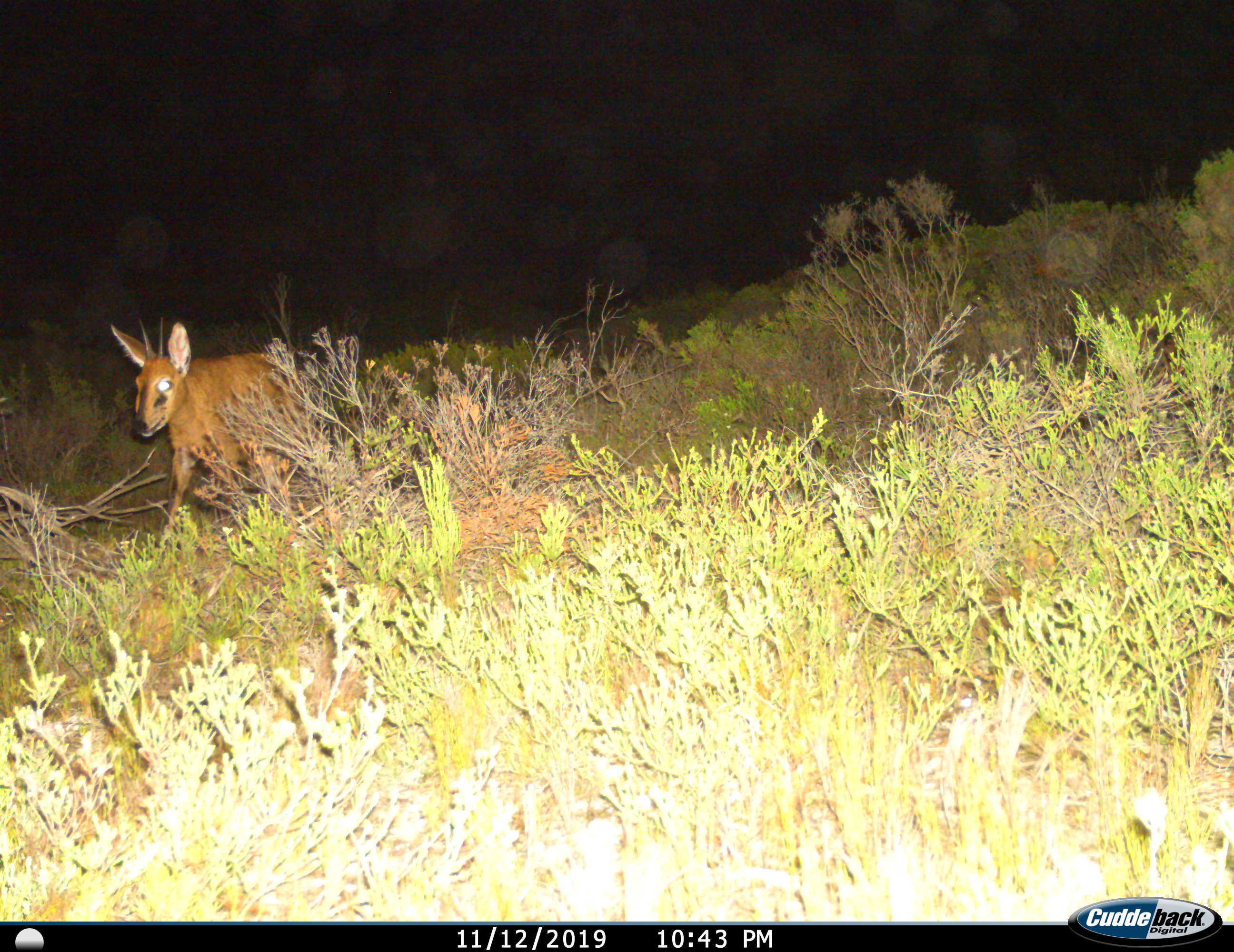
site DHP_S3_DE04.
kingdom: Animalia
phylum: Chordata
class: Mammalia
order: Artiodactyla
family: Bovidae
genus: Sylvicapra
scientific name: Sylvicapra grimmia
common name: common duiker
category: duikercommongrey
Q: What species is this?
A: Duikercommongrey (common duiker) (Sylvicapra grimmia).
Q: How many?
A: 1.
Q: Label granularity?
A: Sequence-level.